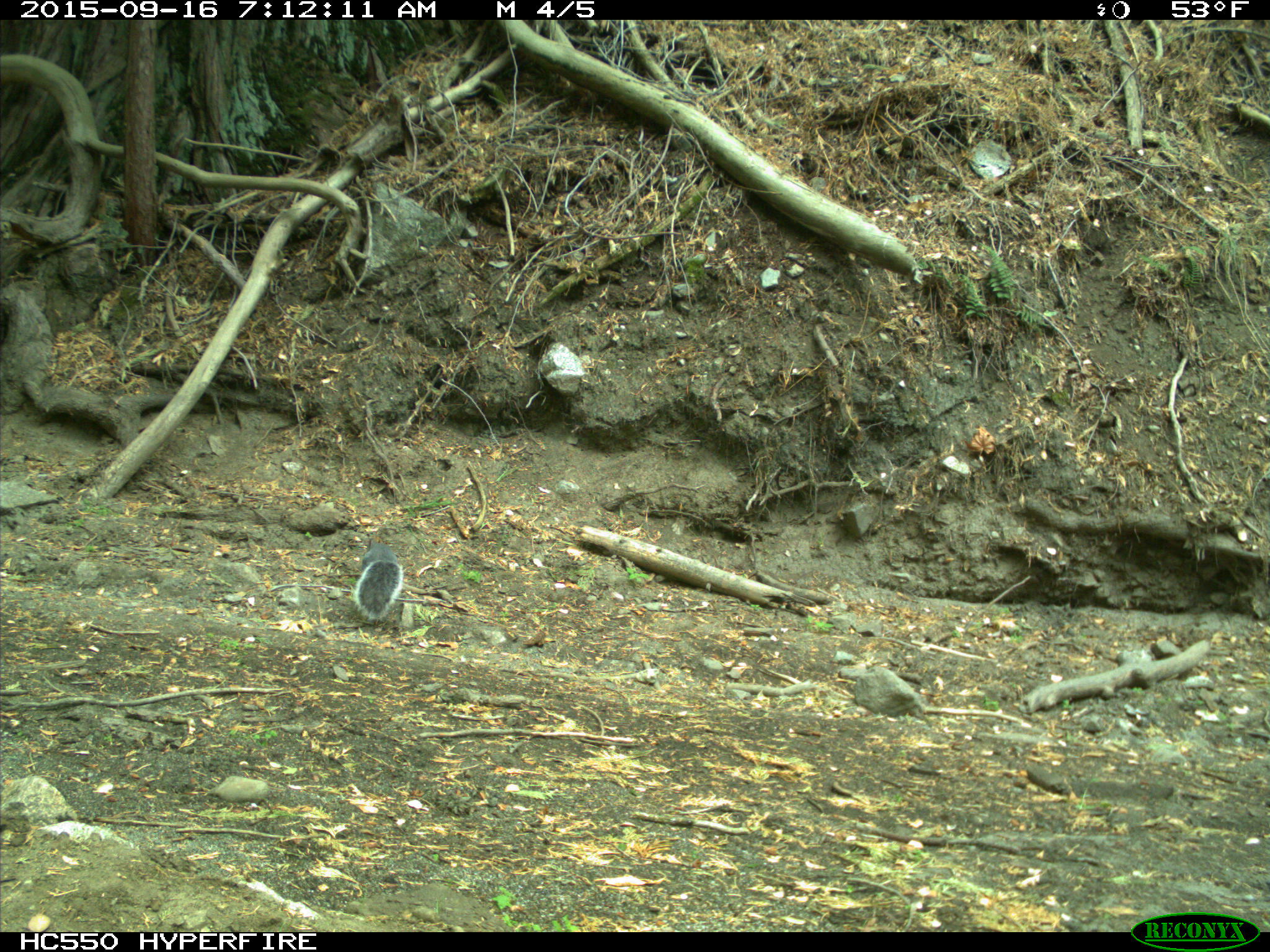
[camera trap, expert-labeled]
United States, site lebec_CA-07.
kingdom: Animalia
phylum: Chordata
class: Mammalia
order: Rodentia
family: Sciuridae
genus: Sciurus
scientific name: Sciurus carolinensis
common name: eastern gray squirrel